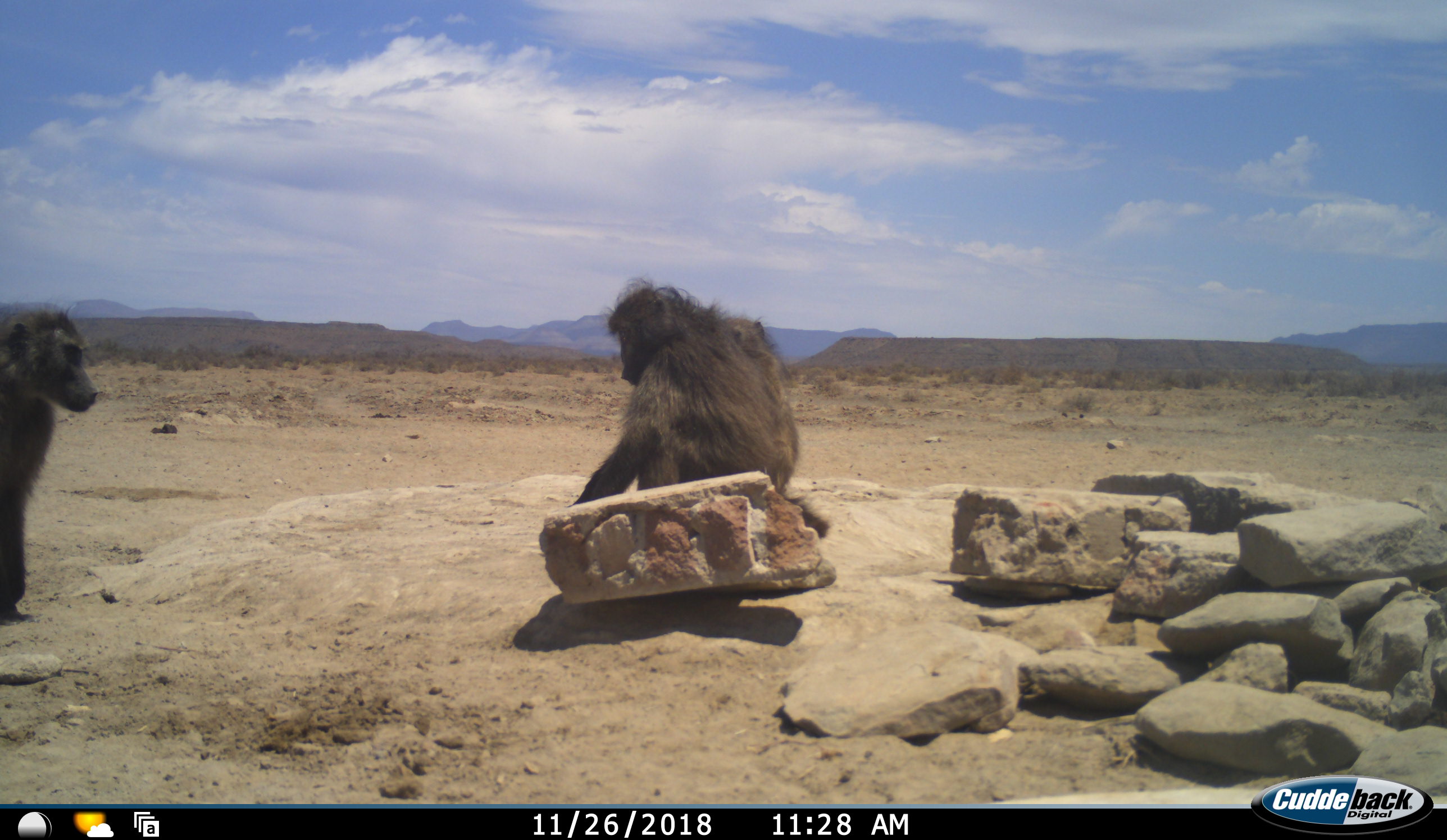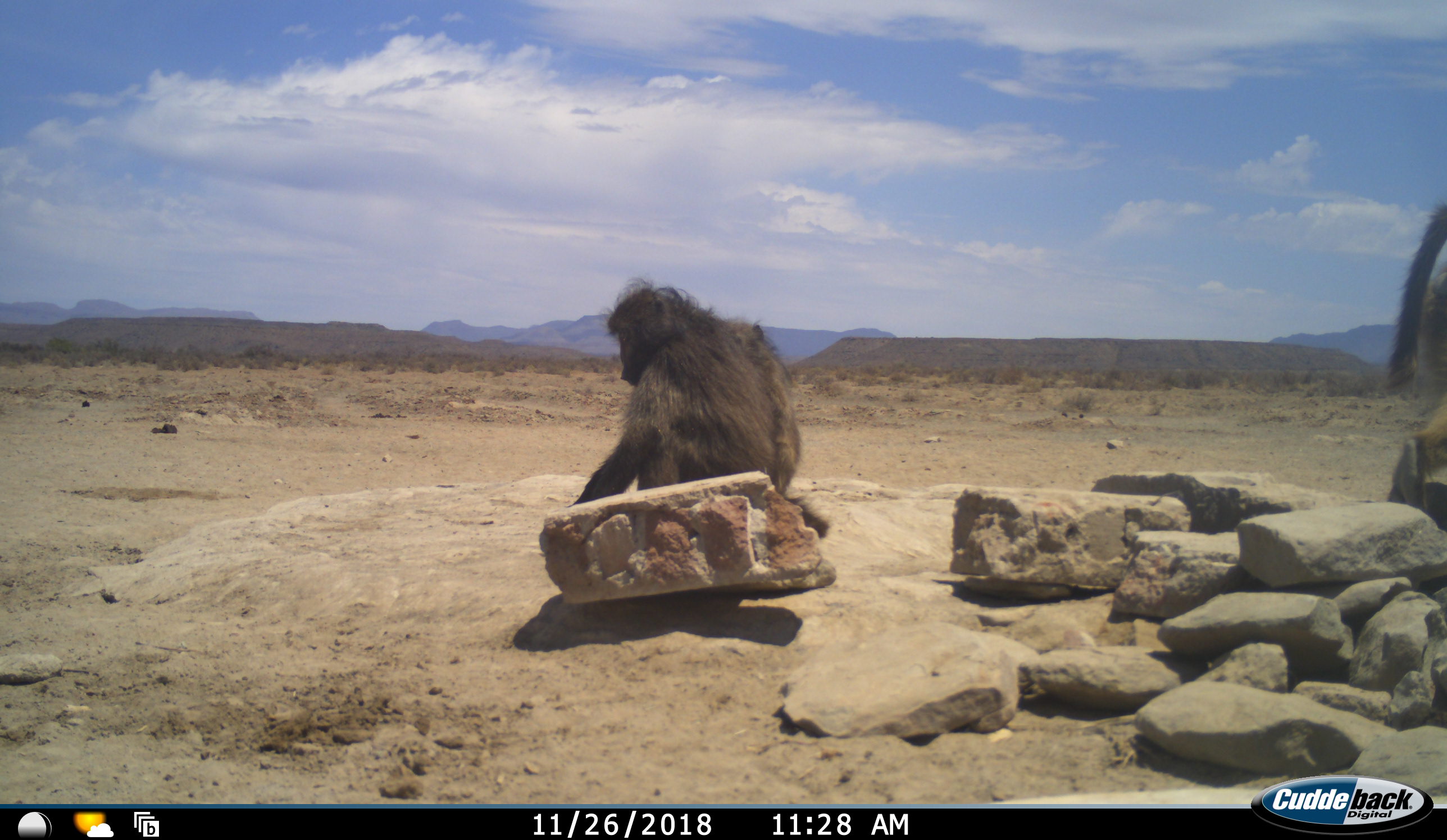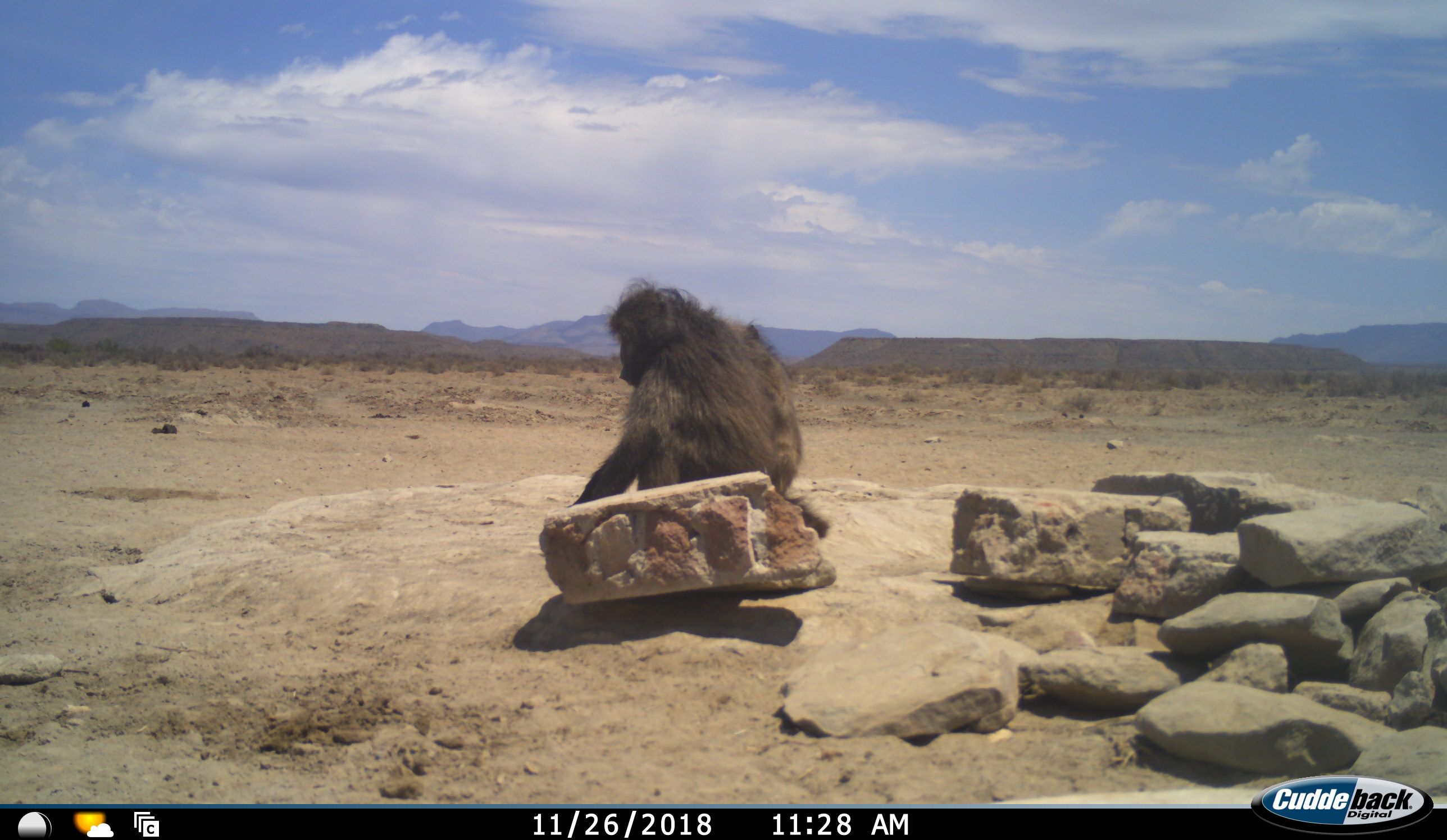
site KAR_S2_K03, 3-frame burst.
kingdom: Animalia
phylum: Chordata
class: Mammalia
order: Primates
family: Cercopithecidae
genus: Papio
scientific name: Papio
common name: baboon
Baboon (Papio), count 3. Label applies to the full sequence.